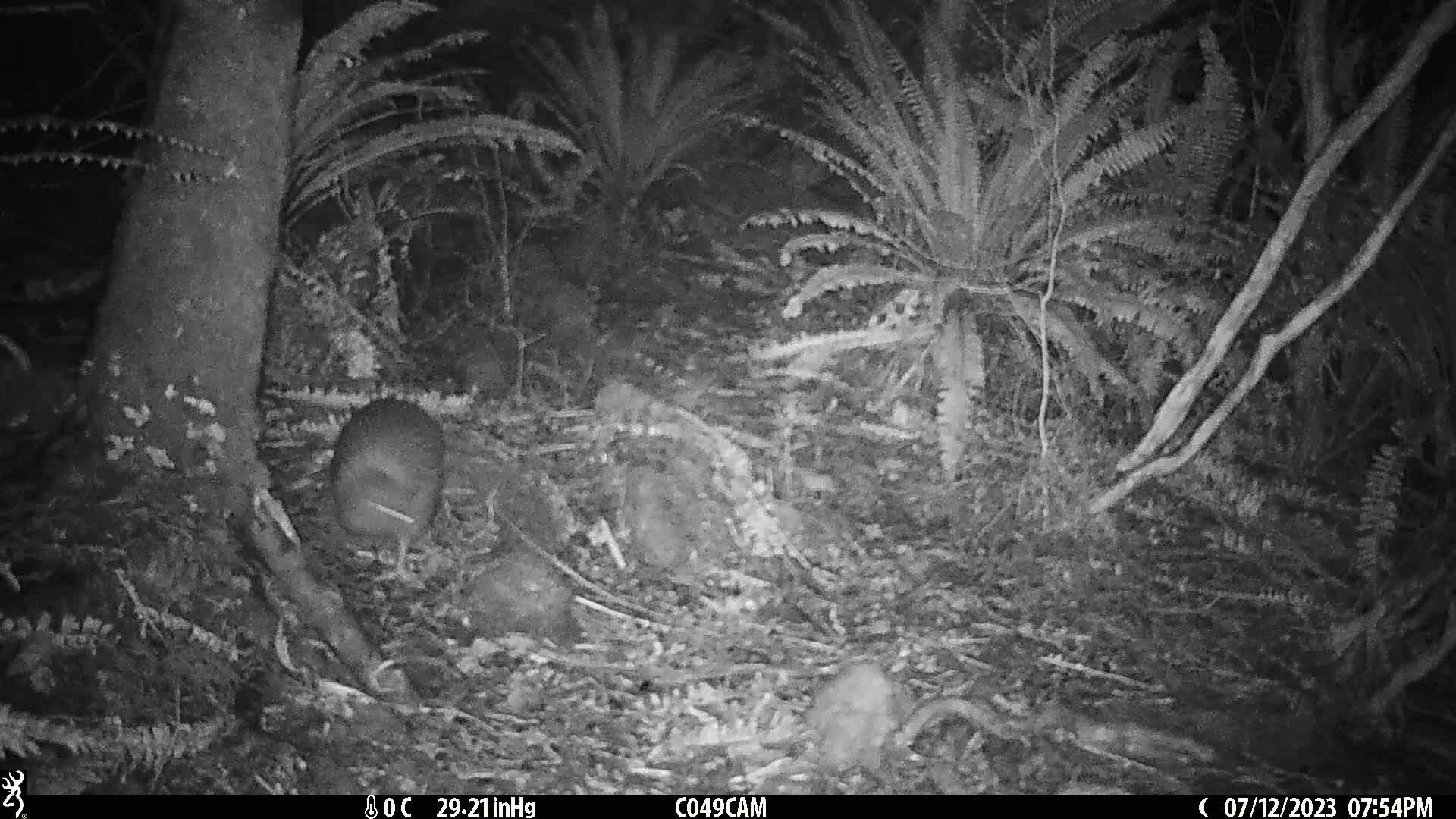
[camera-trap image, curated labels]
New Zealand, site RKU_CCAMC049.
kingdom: Animalia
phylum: Chordata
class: Aves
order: Apterygiformes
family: Apterygidae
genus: Apteryx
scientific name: Apteryx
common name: kiwi